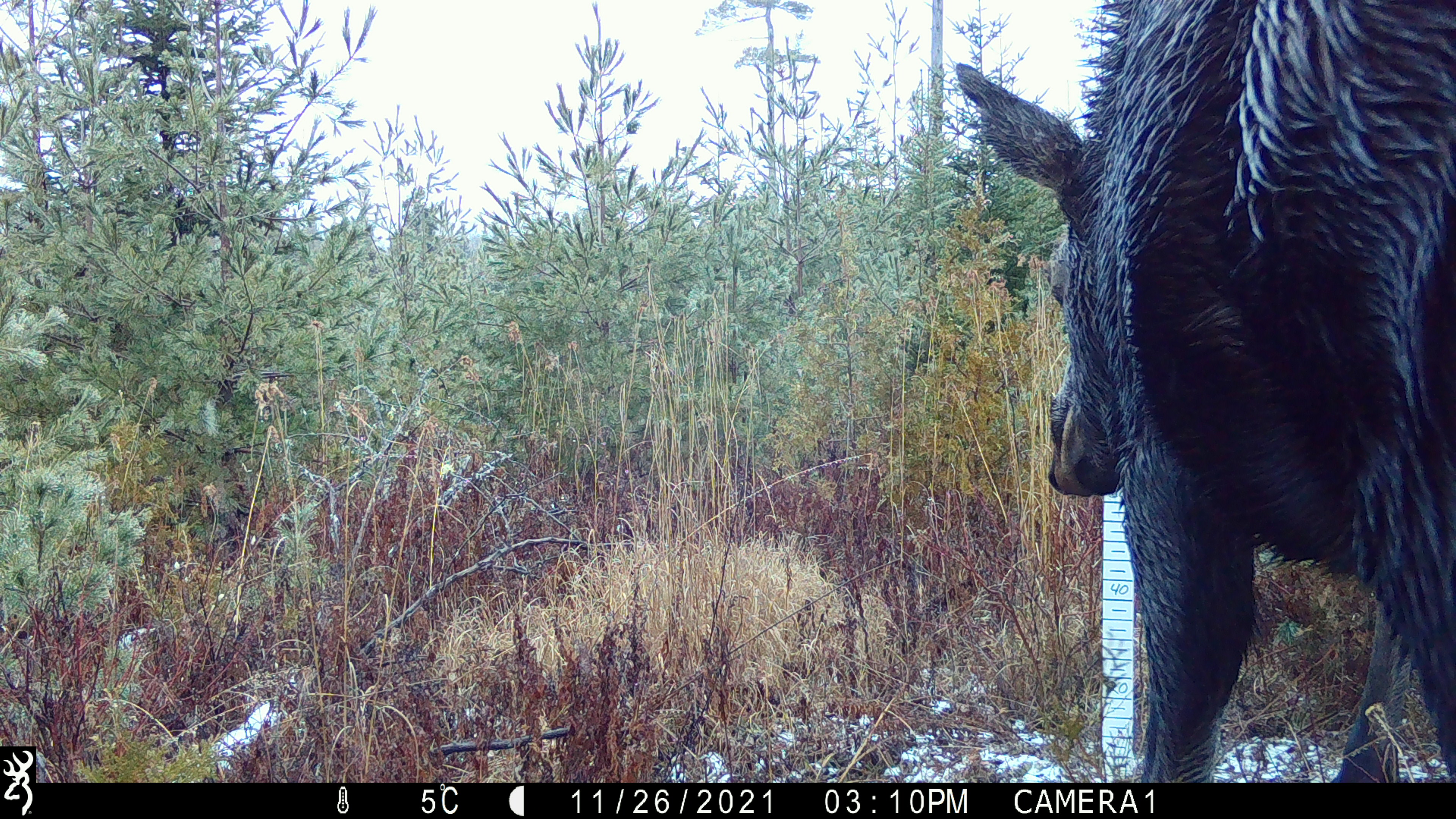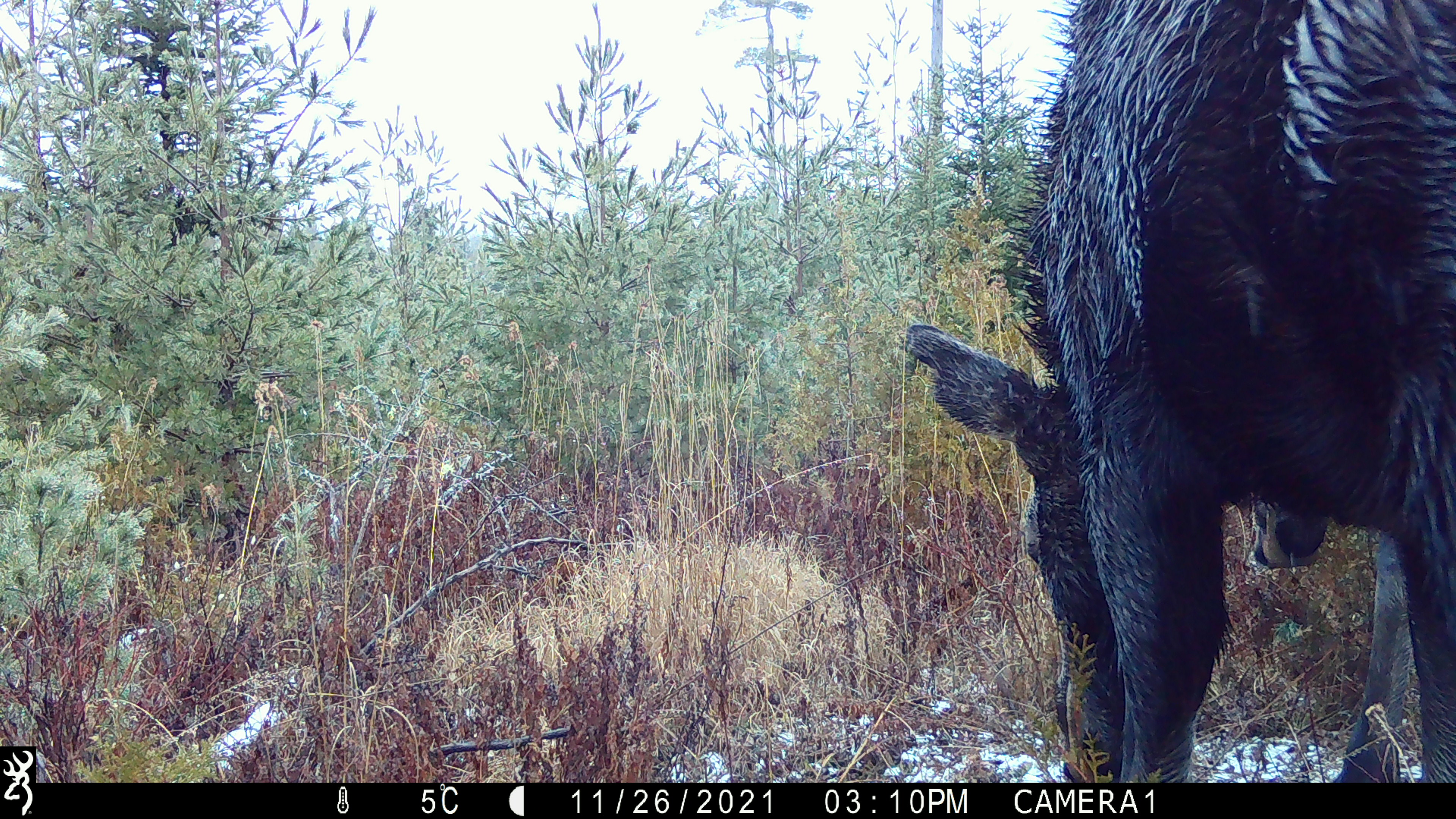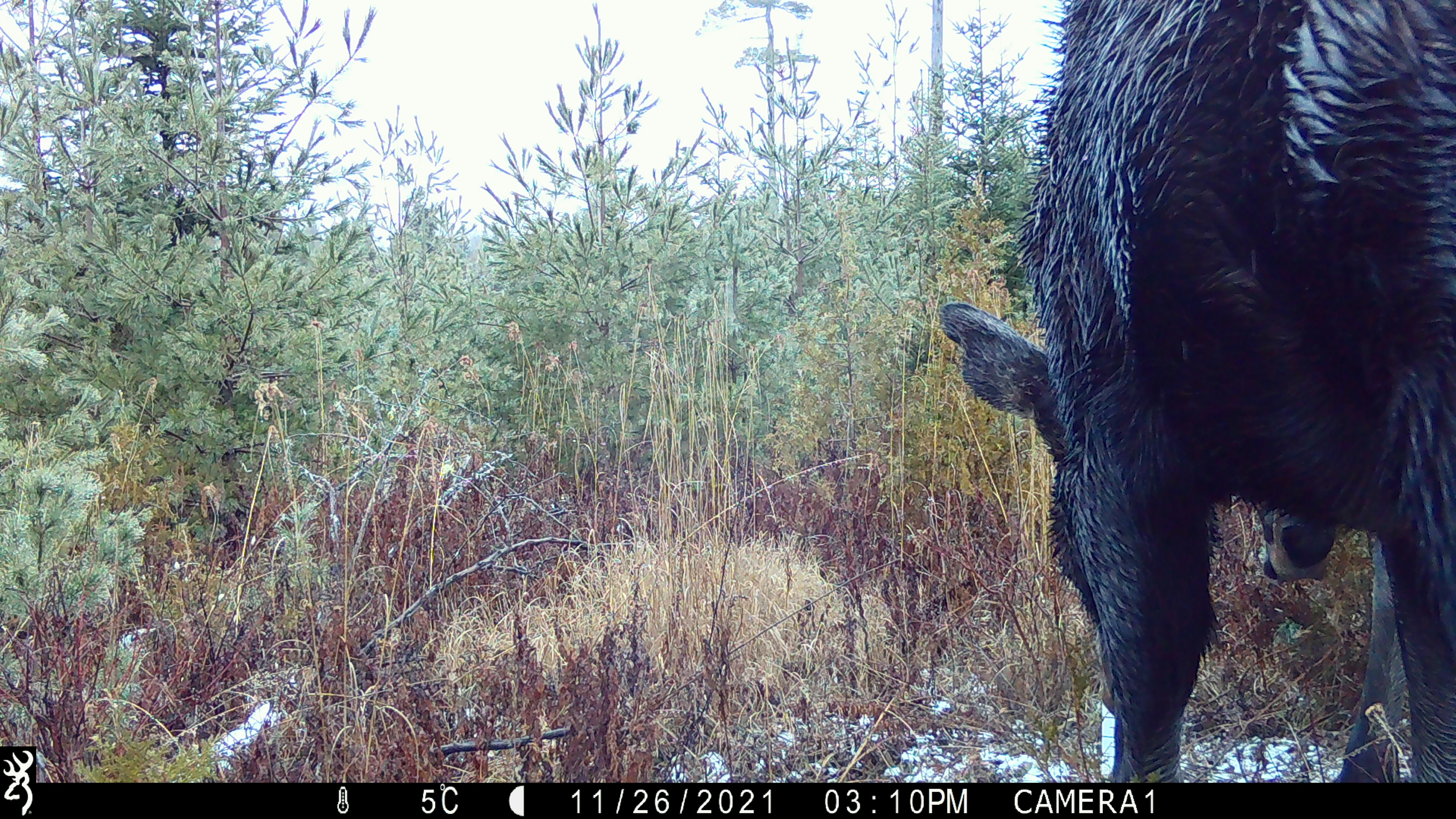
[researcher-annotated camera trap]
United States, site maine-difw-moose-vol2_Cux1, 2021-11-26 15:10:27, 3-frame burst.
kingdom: Animalia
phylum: Chordata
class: Mammalia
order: Artiodactyla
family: Cervidae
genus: Alces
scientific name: Alces alces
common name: moose